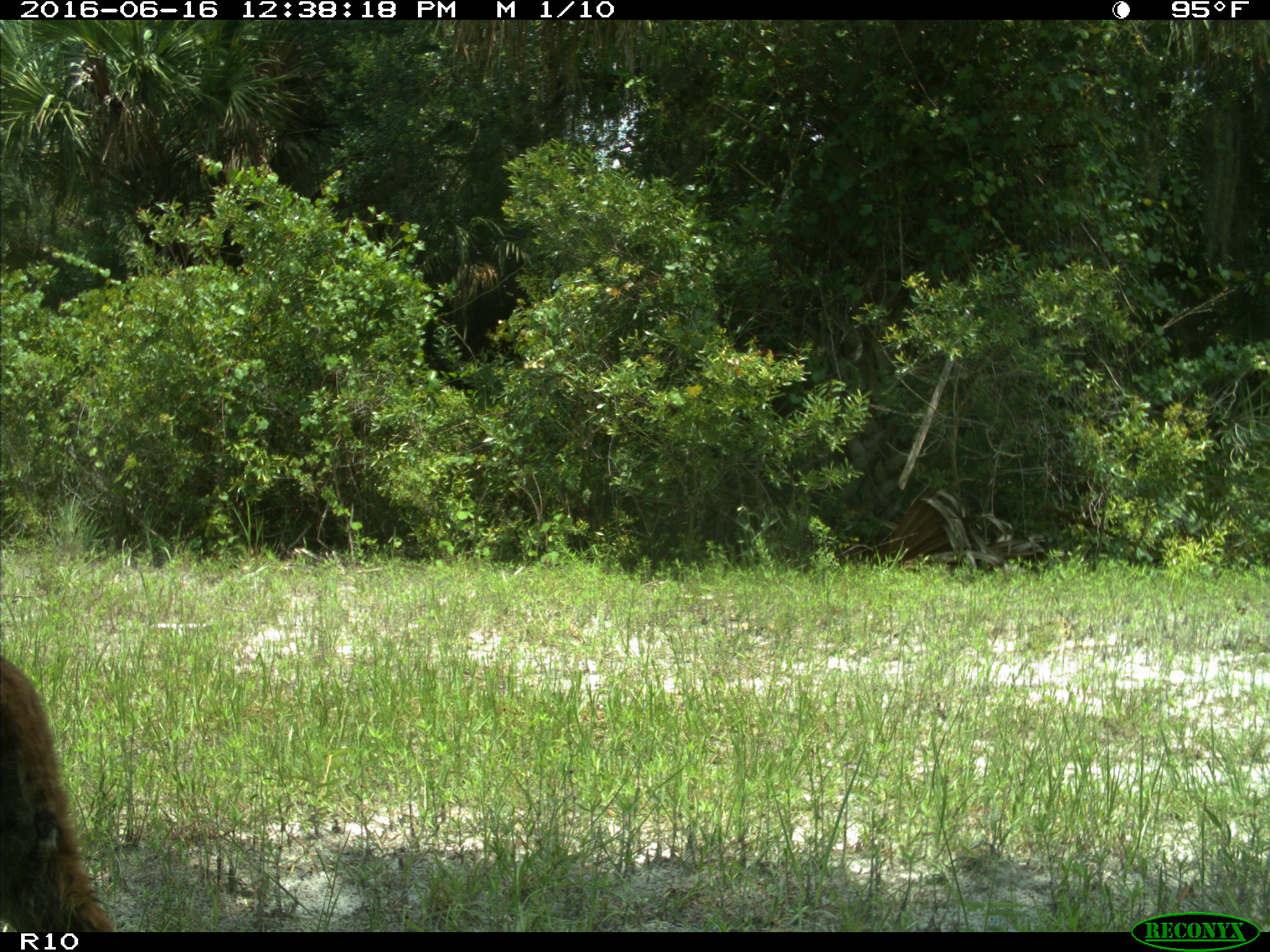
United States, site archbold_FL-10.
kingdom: Animalia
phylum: Chordata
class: Mammalia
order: Carnivora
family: Felidae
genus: Lynx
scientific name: Lynx rufus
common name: bobcat